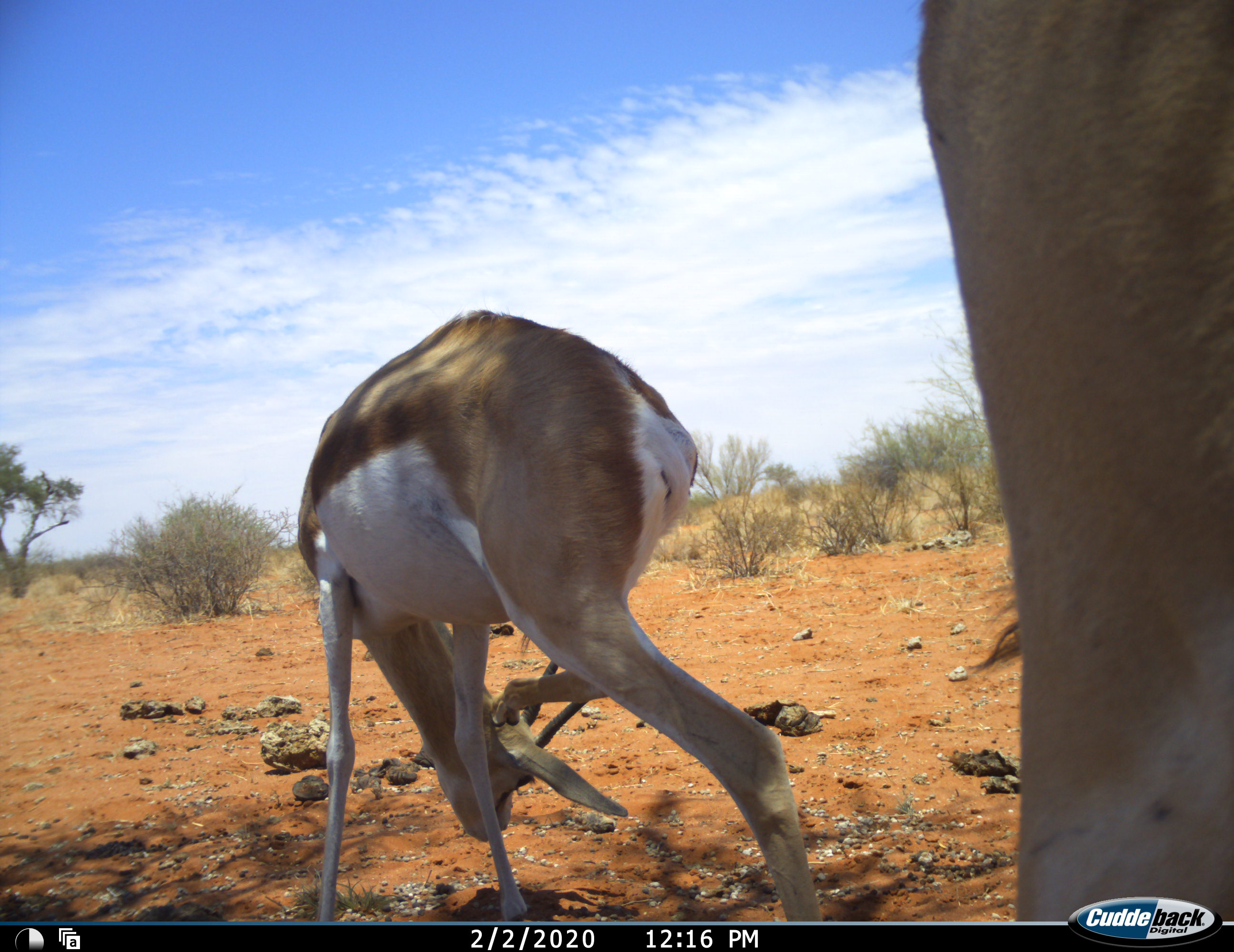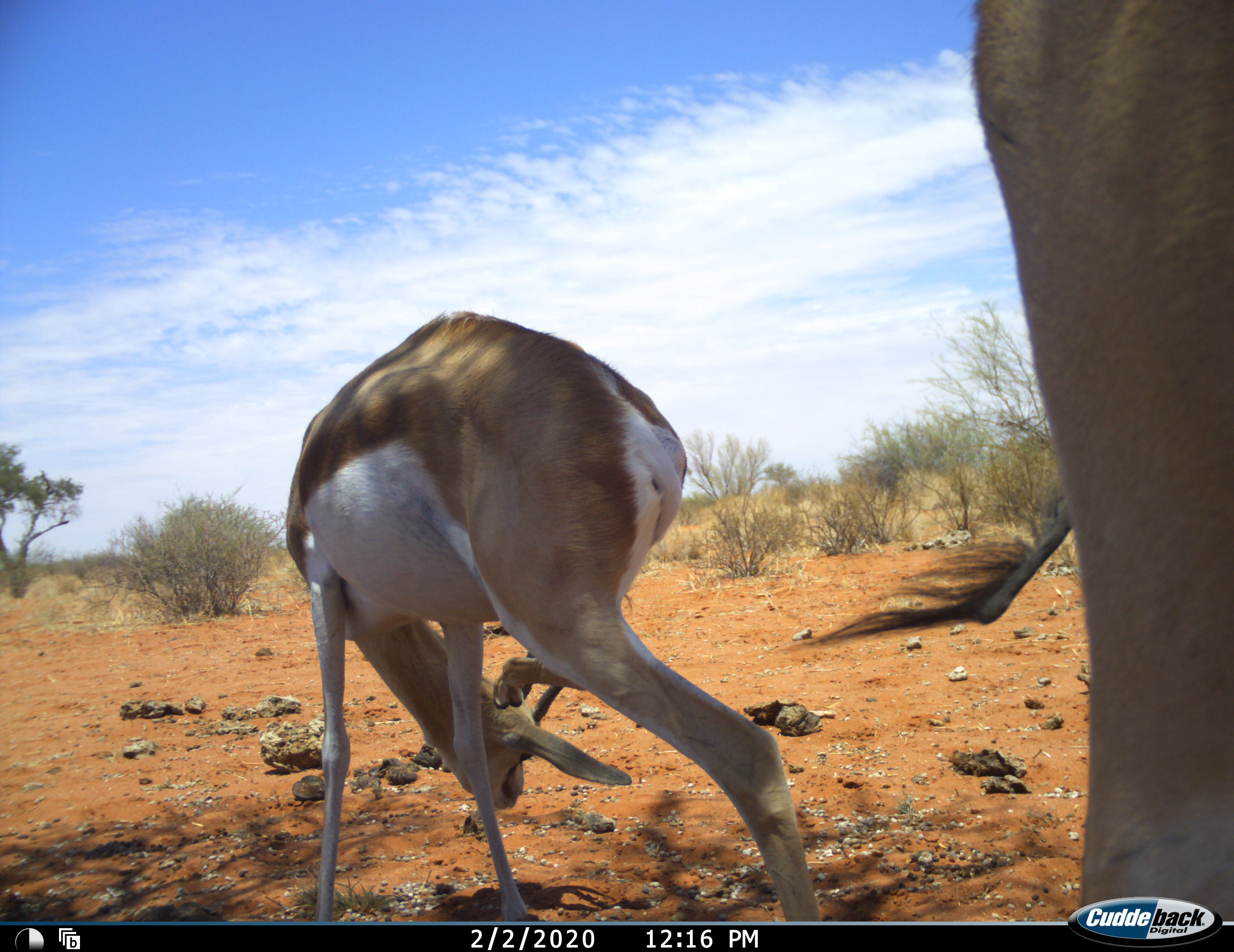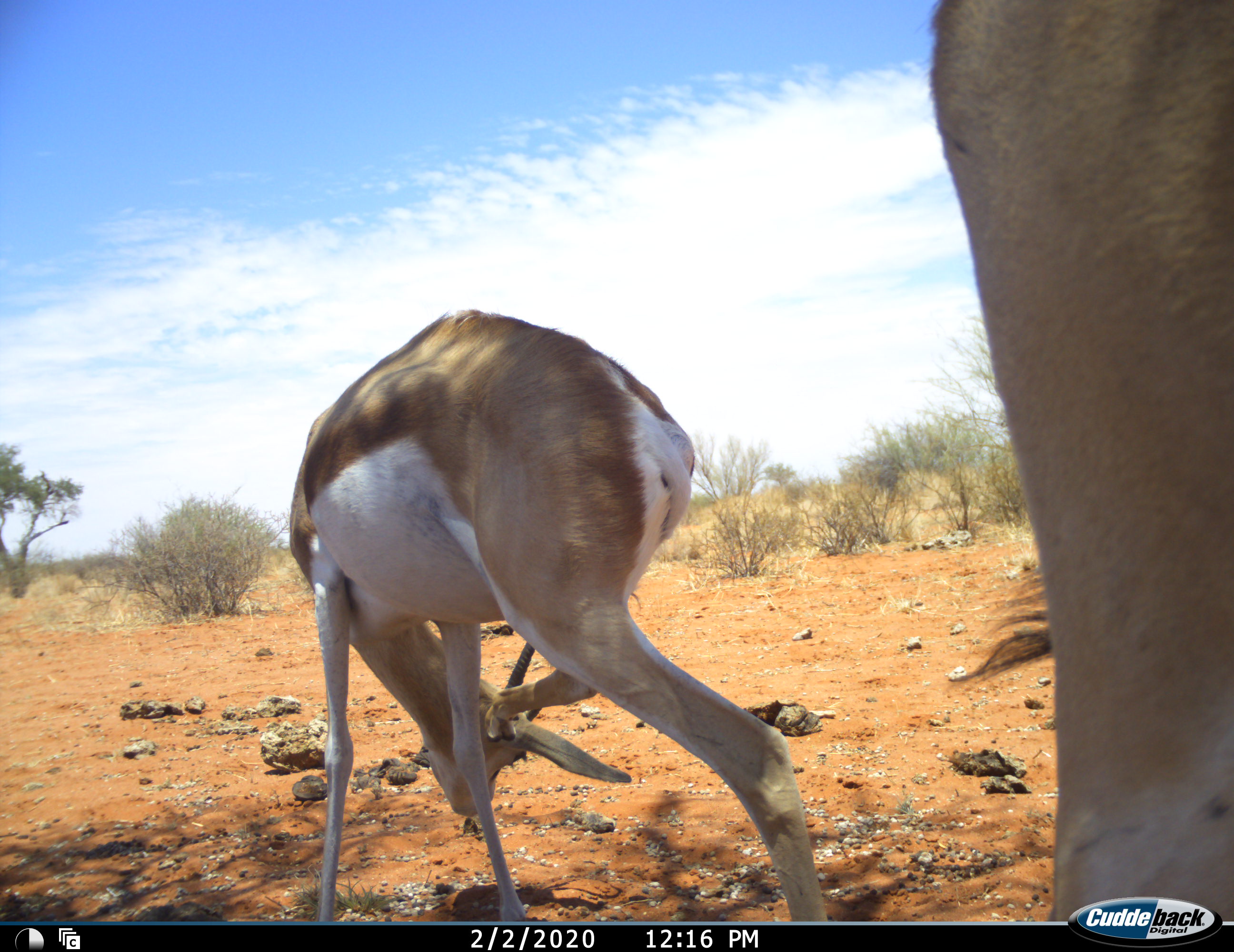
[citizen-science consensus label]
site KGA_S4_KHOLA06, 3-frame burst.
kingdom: Animalia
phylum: Chordata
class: Mammalia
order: Artiodactyla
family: Bovidae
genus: Antidorcas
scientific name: Antidorcas marsupialis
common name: springbok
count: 2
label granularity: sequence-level